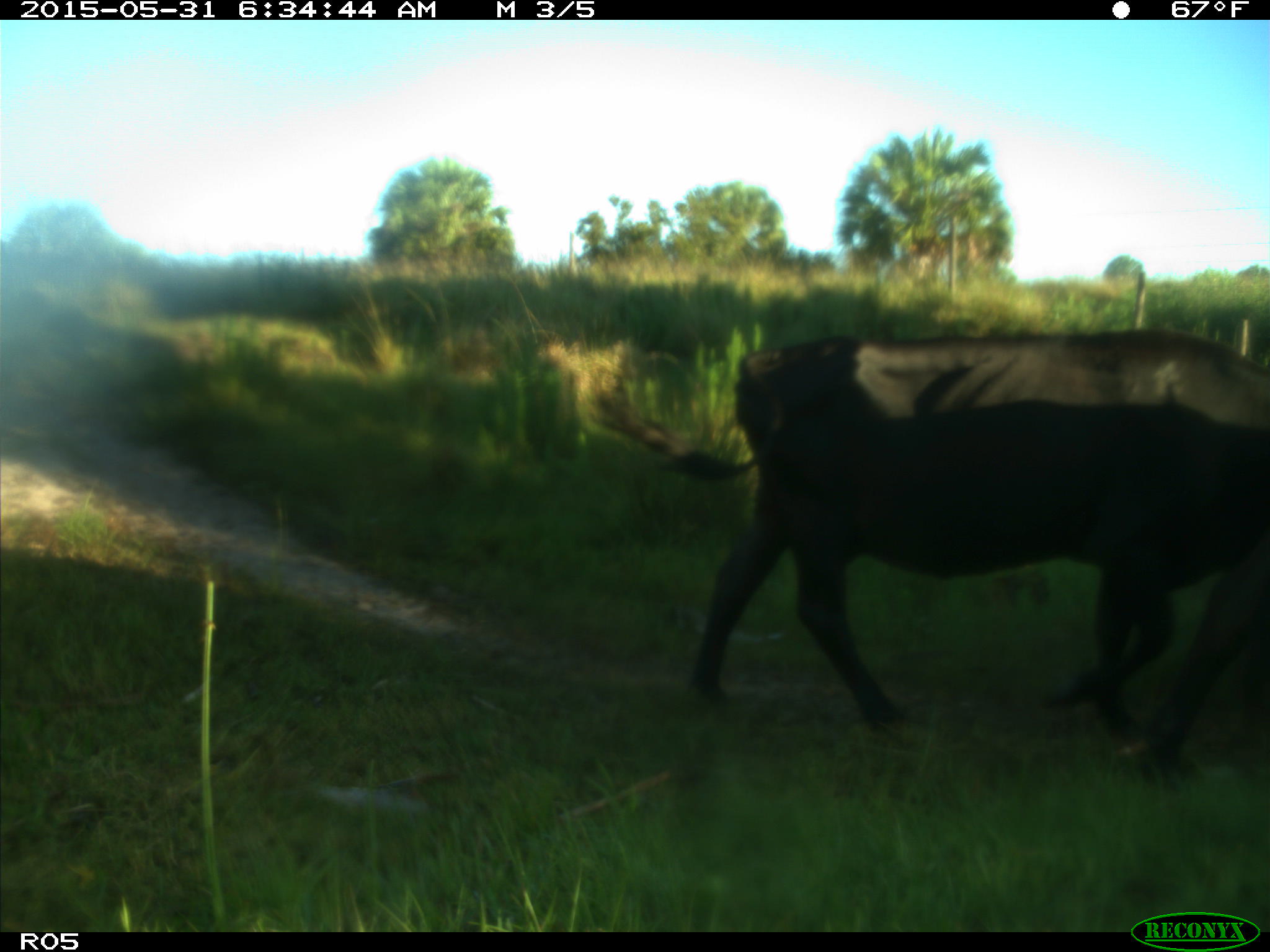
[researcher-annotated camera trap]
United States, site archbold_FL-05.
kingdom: Animalia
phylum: Chordata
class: Mammalia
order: Artiodactyla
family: Bovidae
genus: Bos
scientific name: Bos taurus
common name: domestic cow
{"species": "Bos taurus (domestic cow)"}